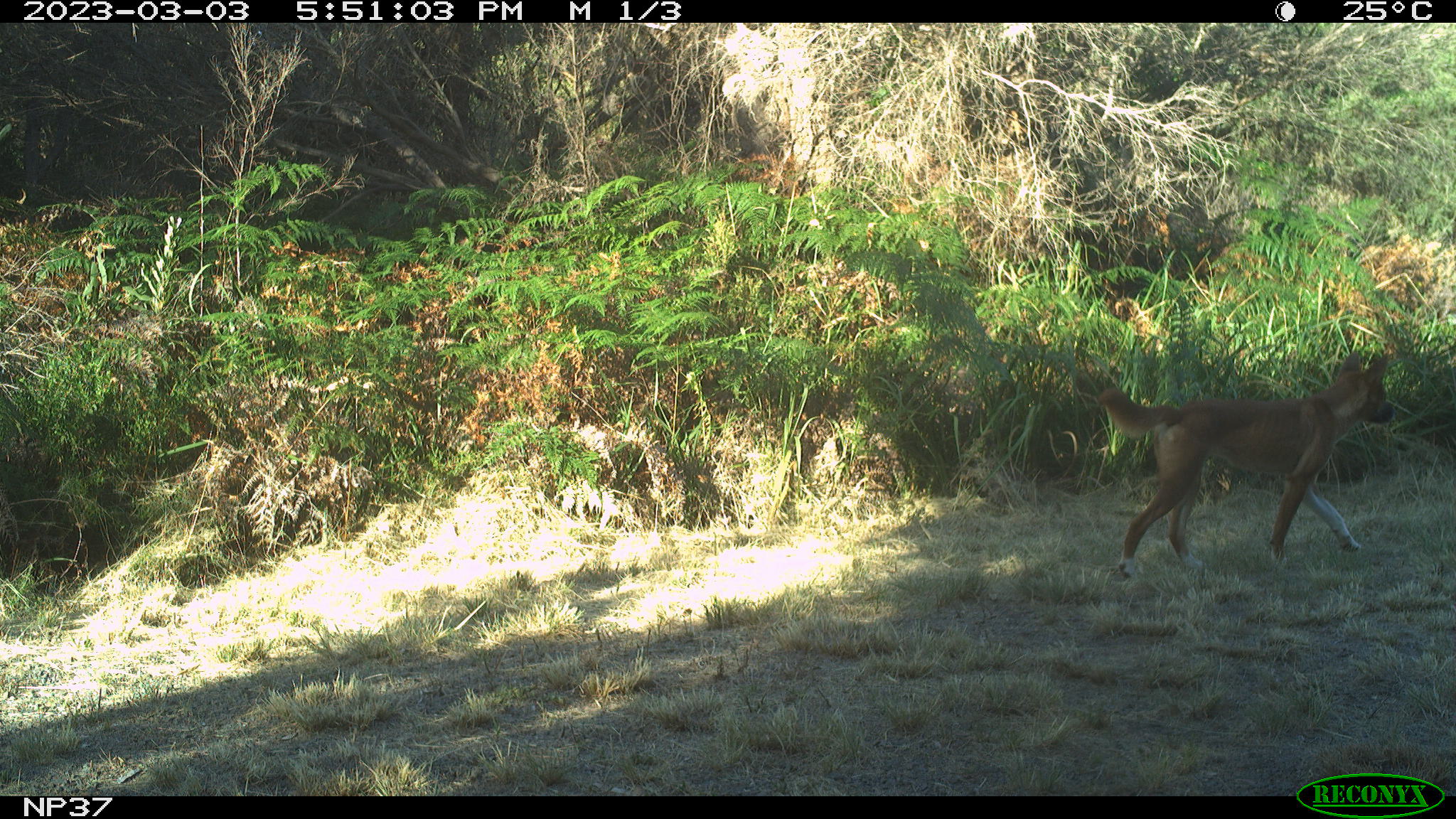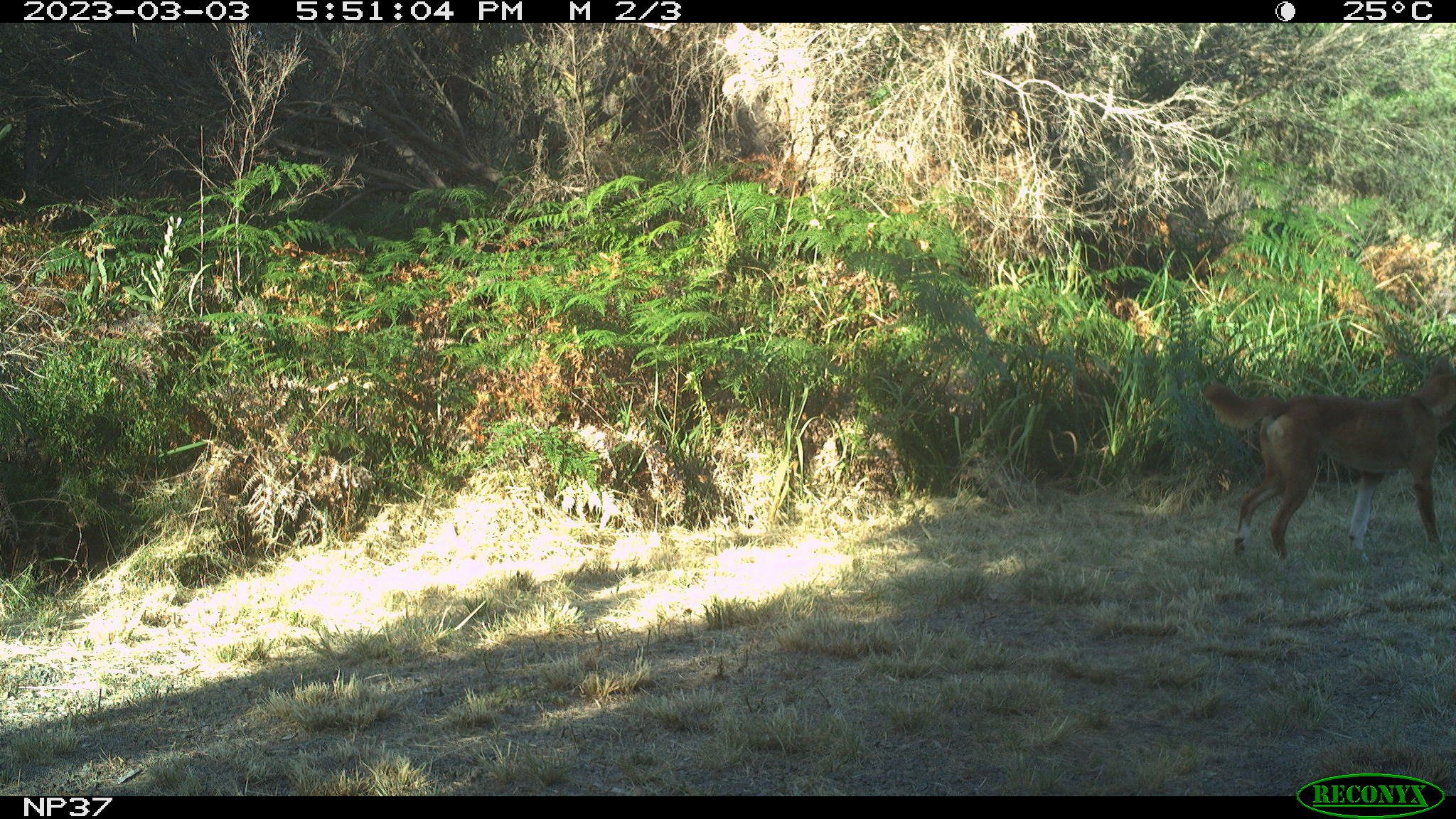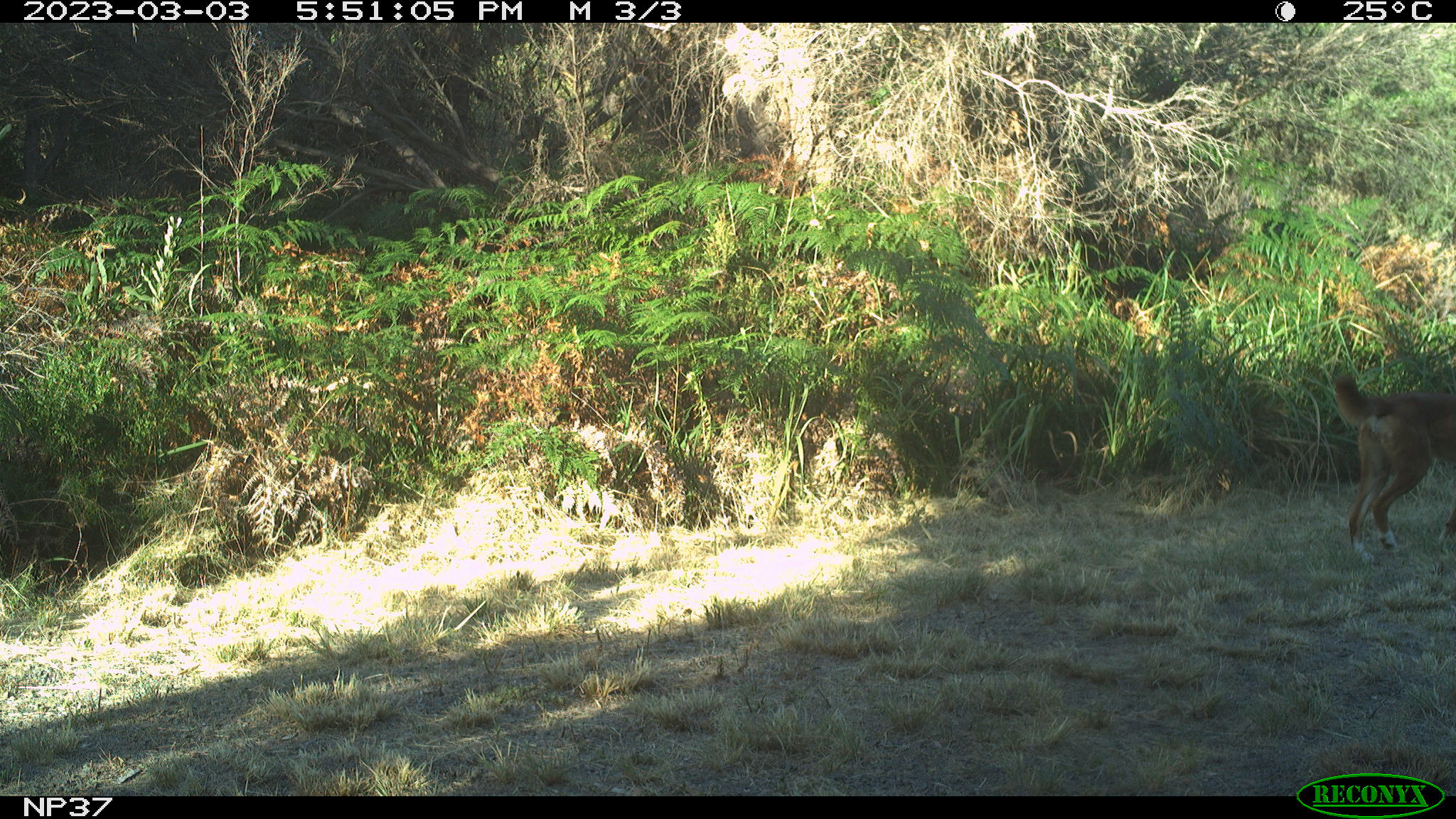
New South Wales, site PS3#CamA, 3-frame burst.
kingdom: Animalia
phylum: Chordata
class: Mammalia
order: Carnivora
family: Canidae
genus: Canis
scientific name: Canis familiaris dingo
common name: dingo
Dingo (Canis familiaris dingo).